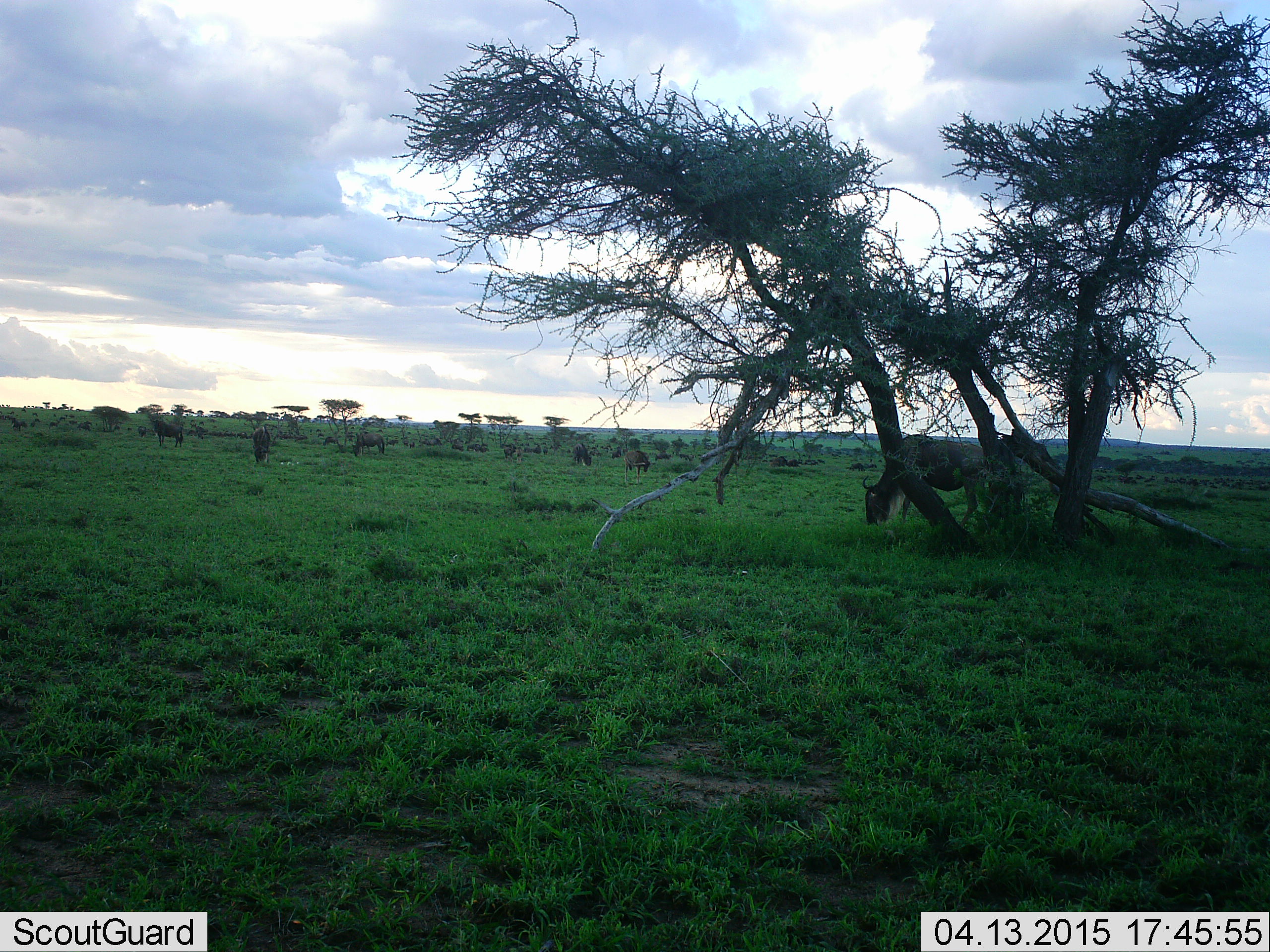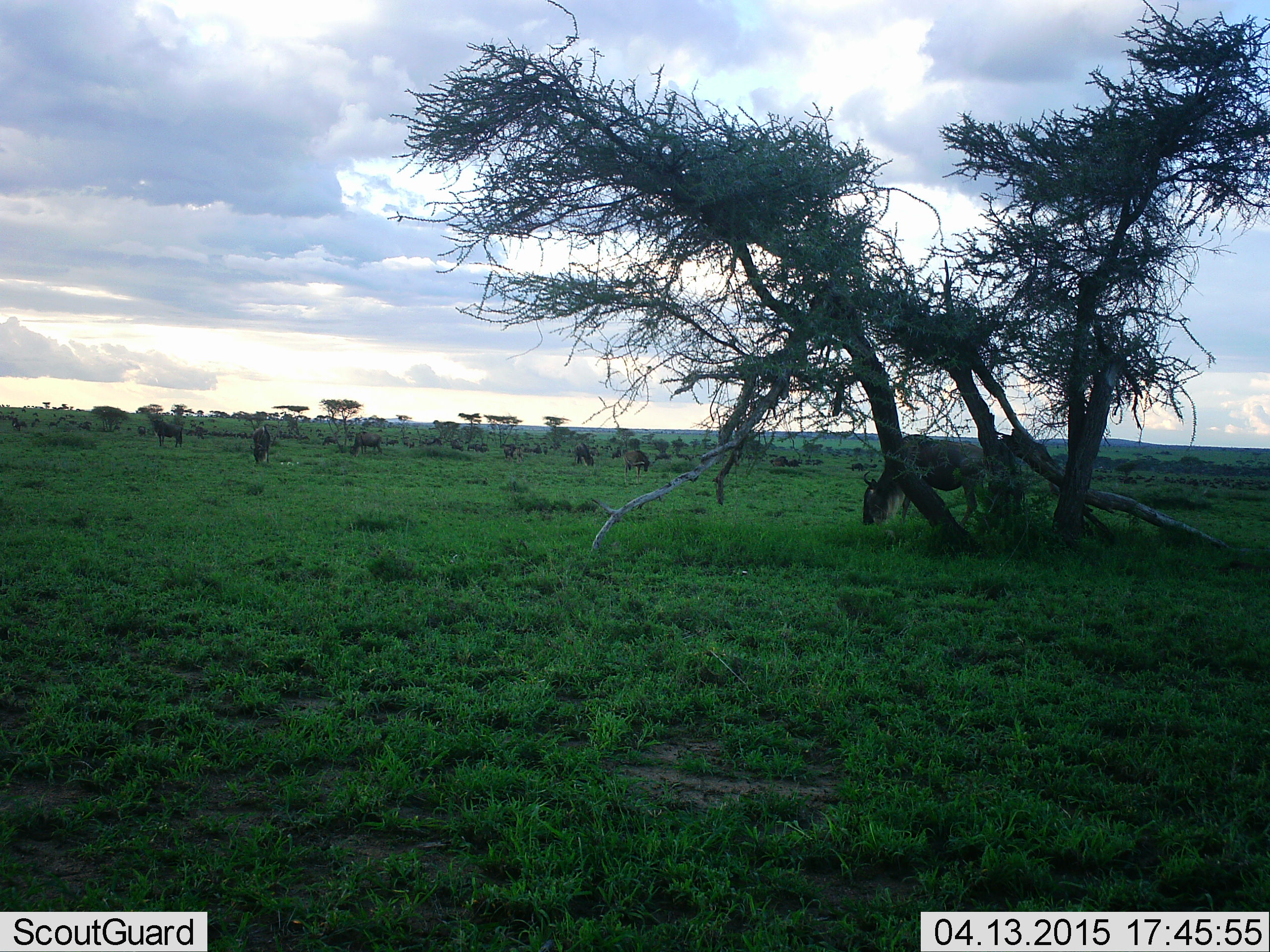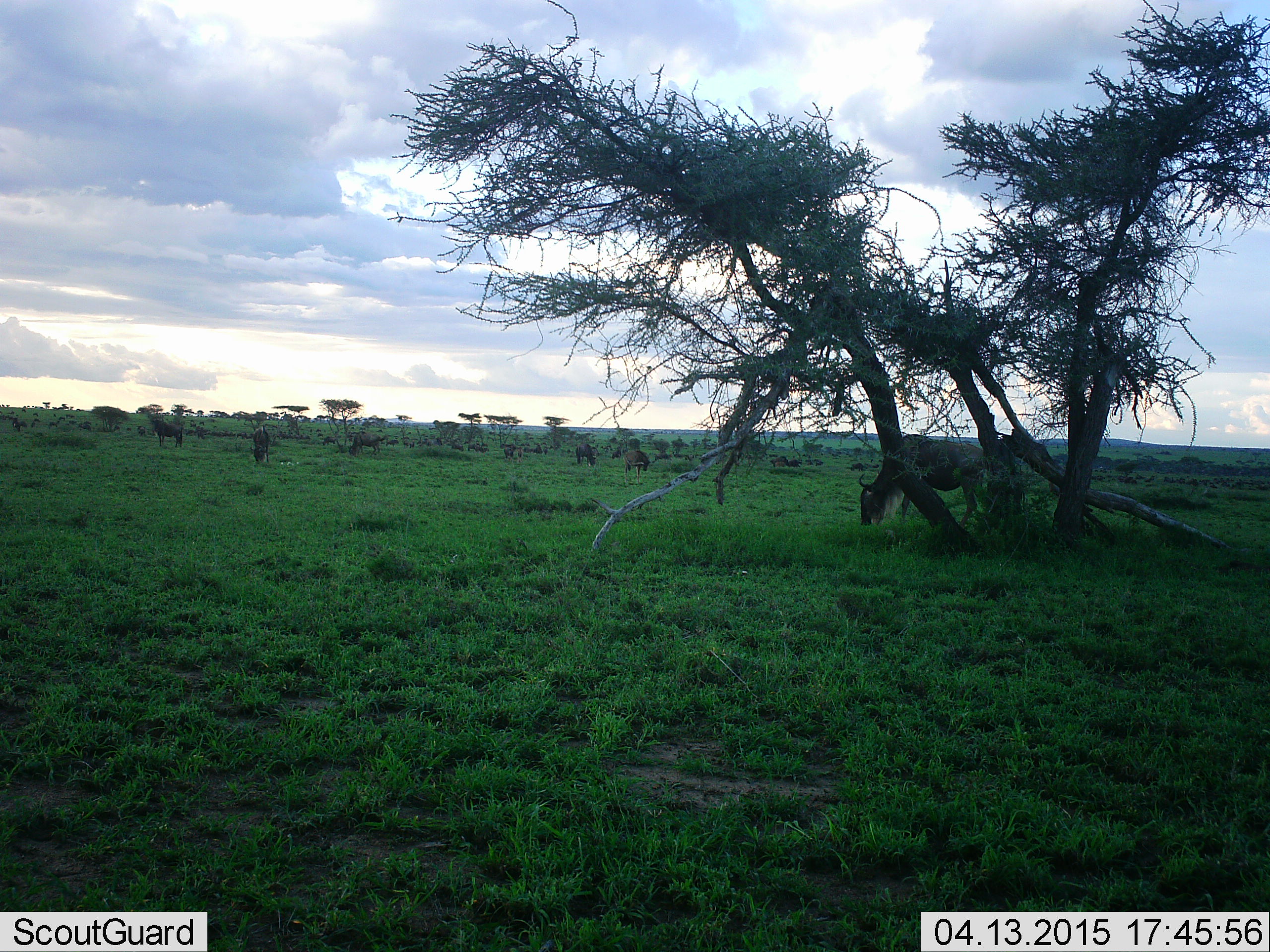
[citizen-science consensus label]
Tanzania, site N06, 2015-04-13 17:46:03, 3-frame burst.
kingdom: Animalia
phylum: Chordata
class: Mammalia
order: Artiodactyla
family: Bovidae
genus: Connochaetes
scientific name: Connochaetes taurinus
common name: blue wildebeest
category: wildebeest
Wildebeest (blue wildebeest) (Connochaetes taurinus), count 11-50. Behavior (volunteer vote fractions): standing 40%, resting 10%, moving 10%, interacting 0%. Young present (vote fraction): 0%. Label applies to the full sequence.